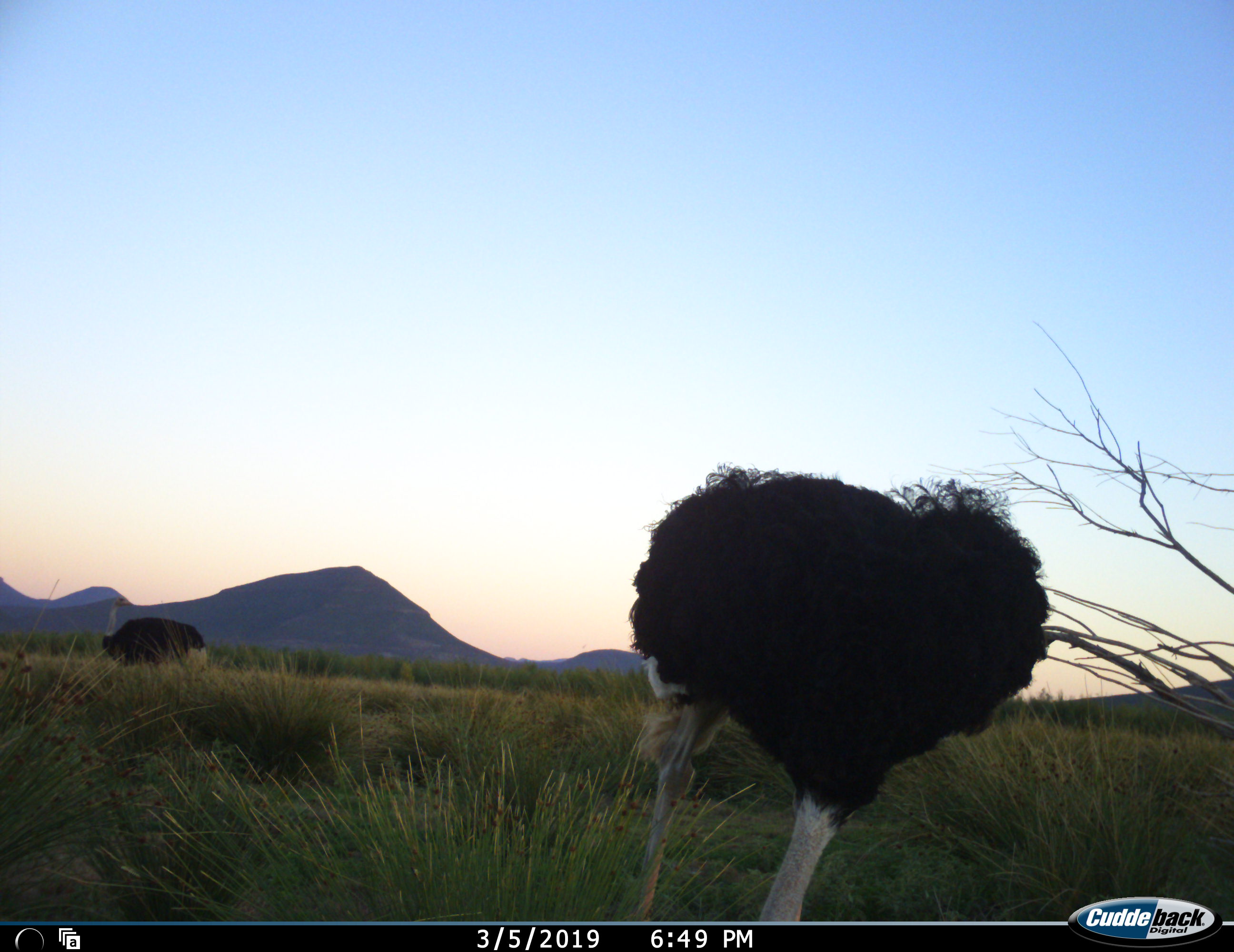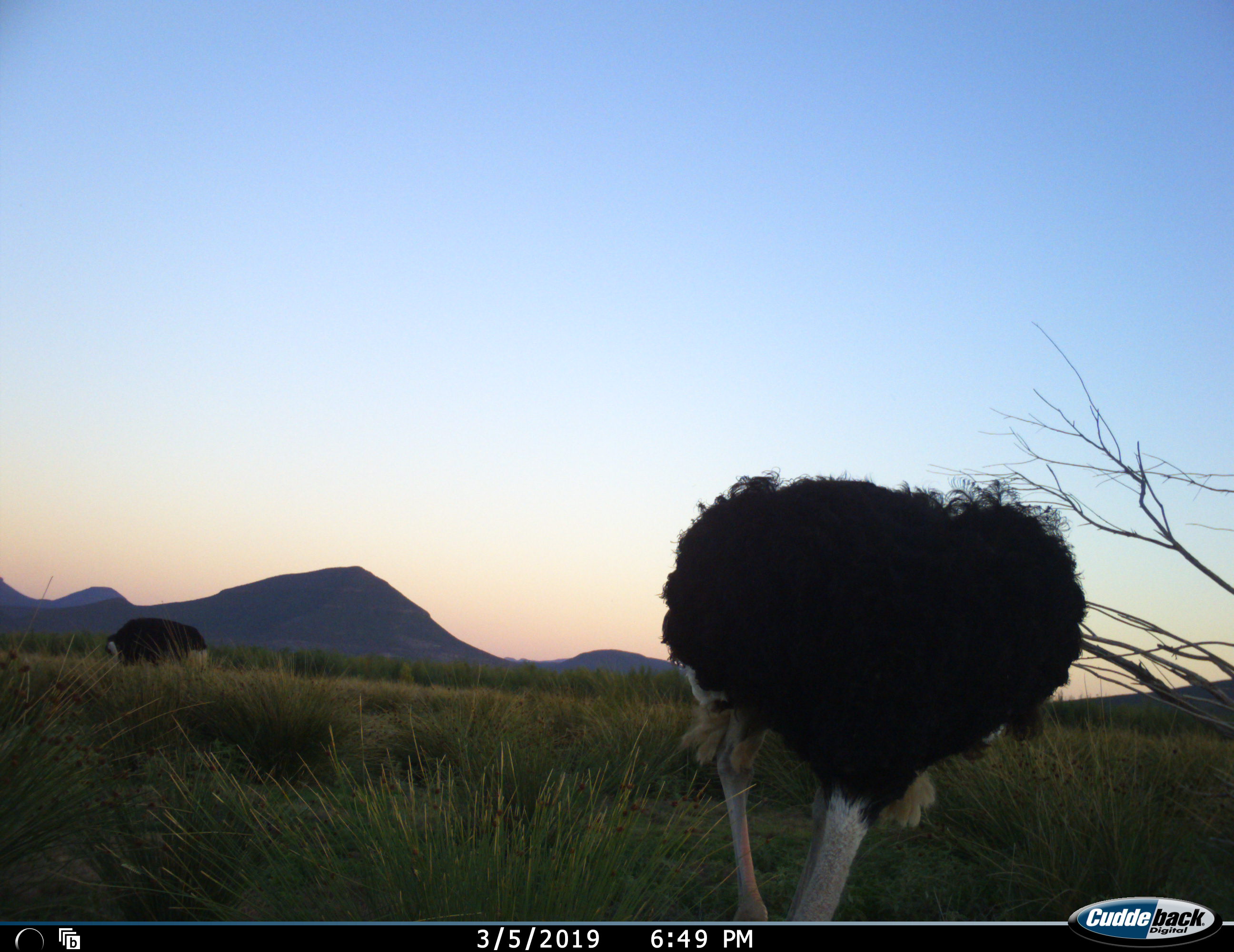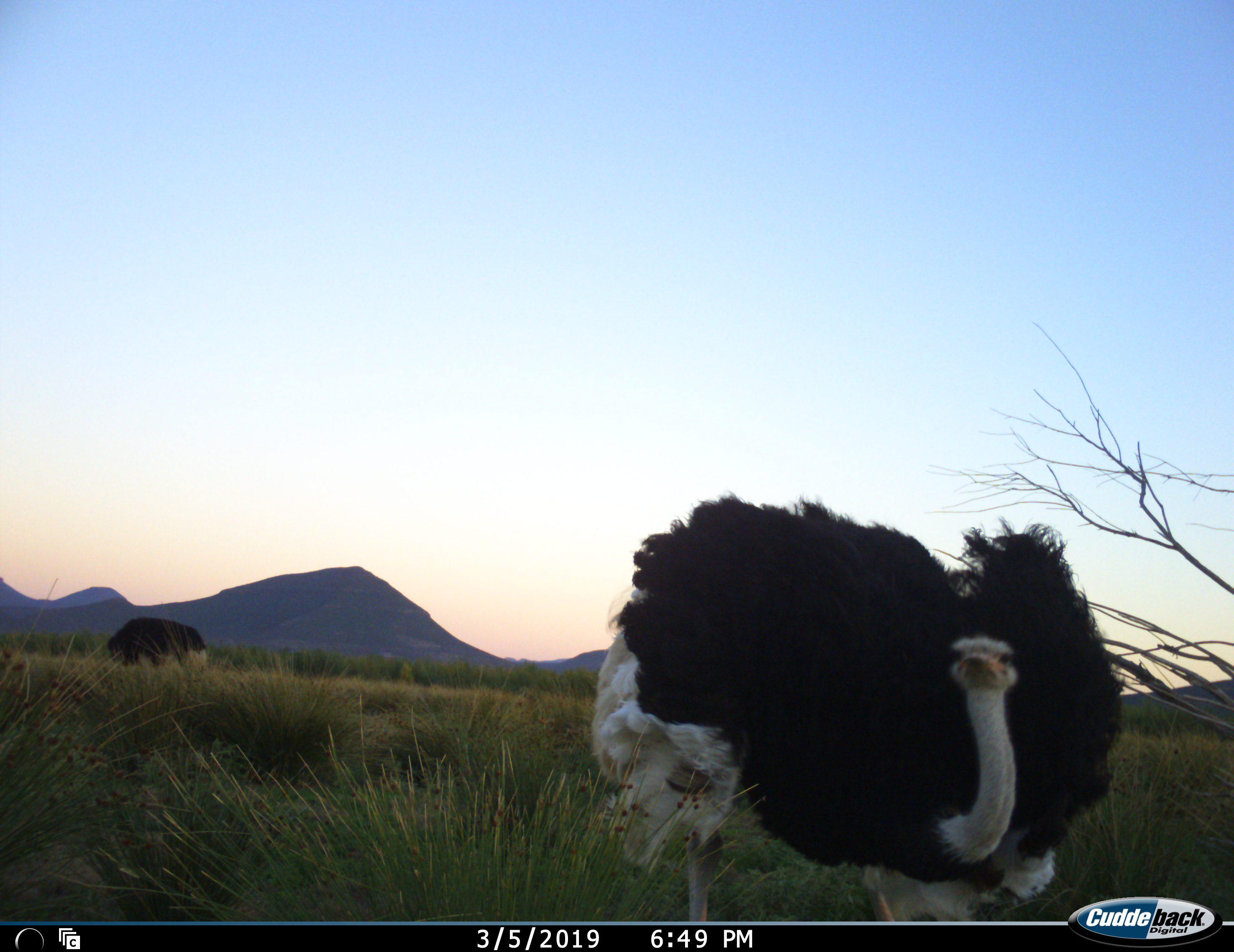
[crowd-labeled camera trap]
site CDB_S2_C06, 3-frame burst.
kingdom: Animalia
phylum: Chordata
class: Aves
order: Struthioniformes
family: Struthionidae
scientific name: Struthionidae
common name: ostrich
Ostrich (Struthionidae), count 2. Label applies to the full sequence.